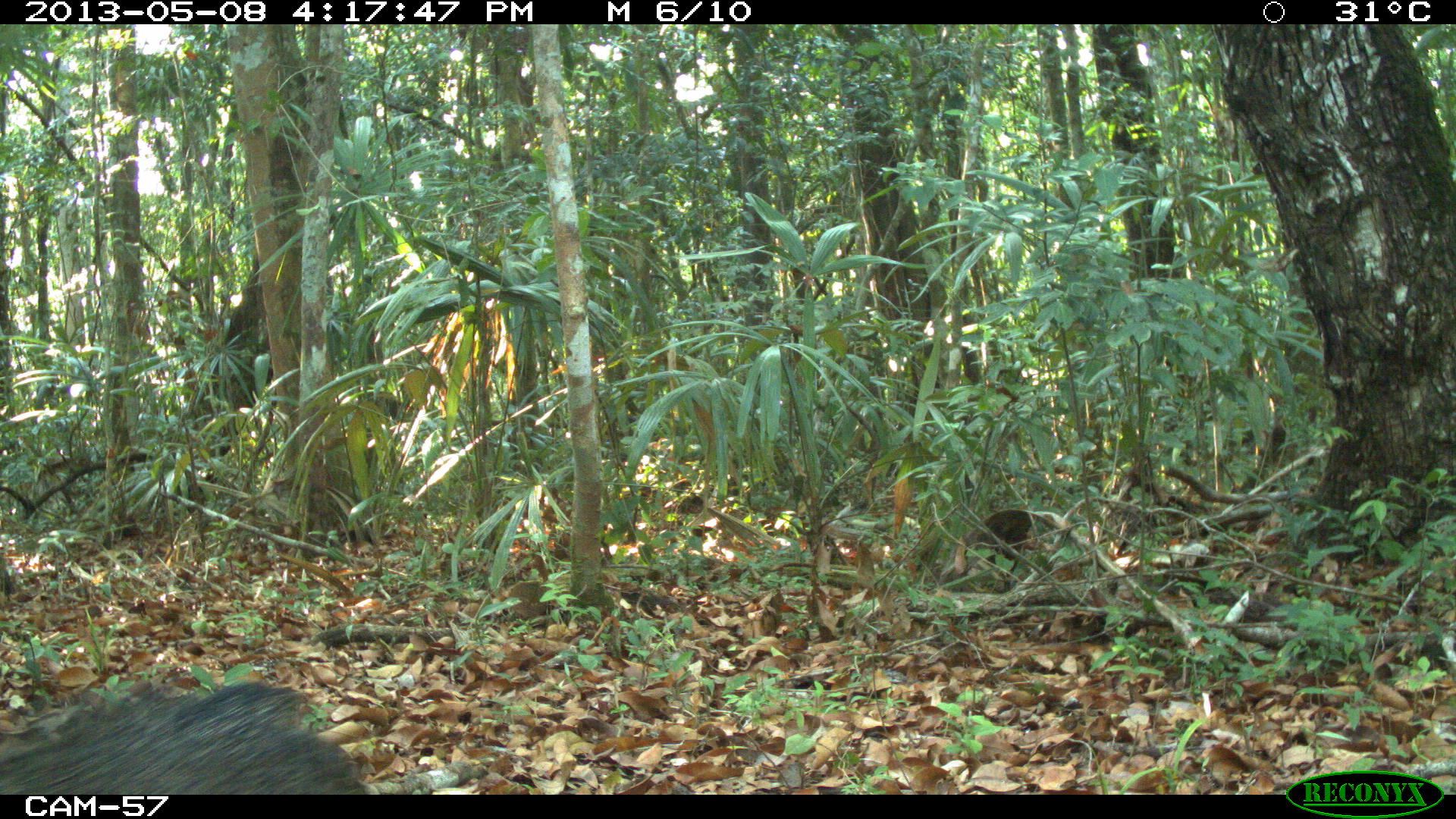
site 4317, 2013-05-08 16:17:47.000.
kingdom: Animalia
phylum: Chordata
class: Mammalia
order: Artiodactyla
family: Tayassuidae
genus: Pecari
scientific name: Pecari tajacu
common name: collared peccary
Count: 4.